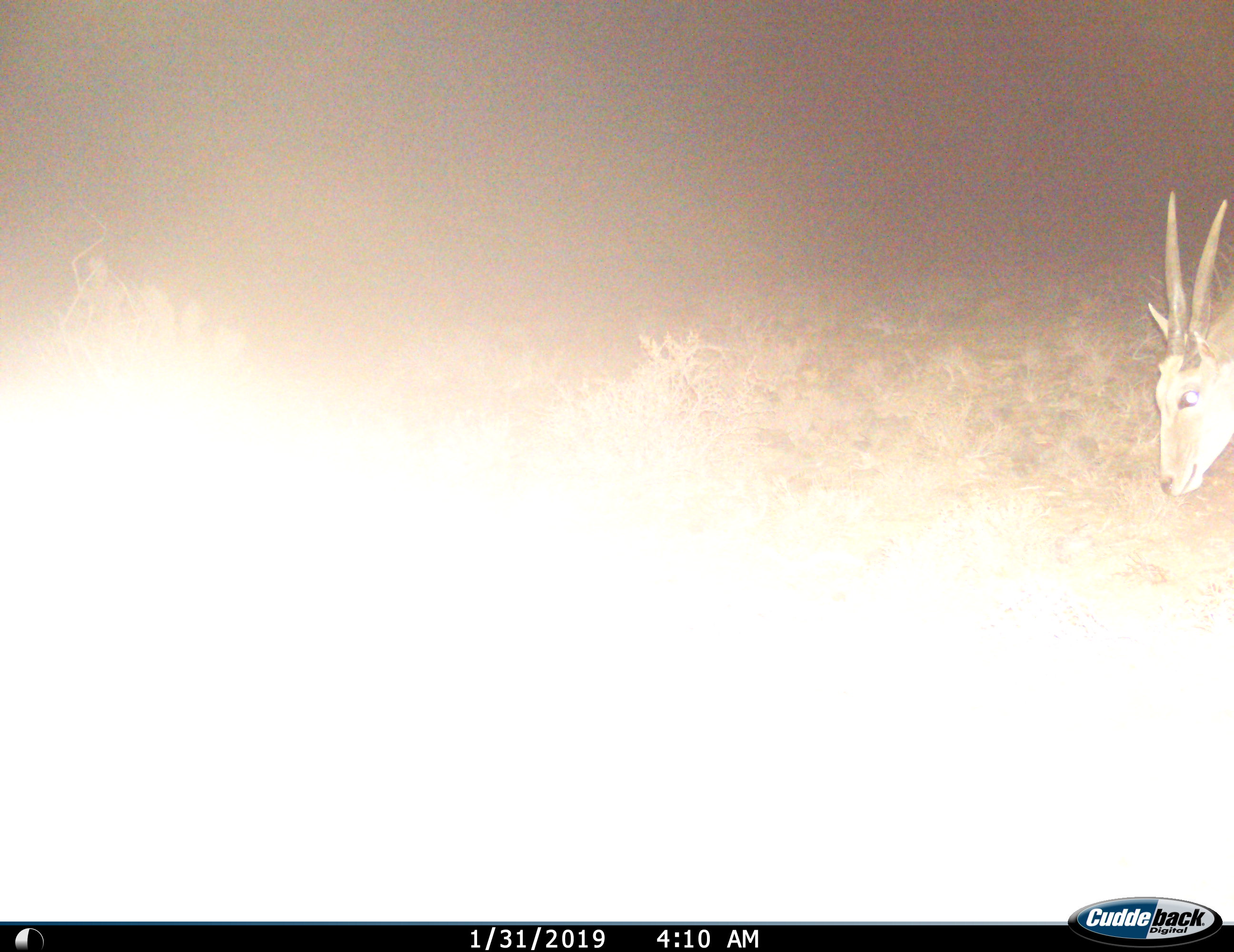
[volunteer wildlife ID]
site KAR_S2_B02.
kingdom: Animalia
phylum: Chordata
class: Mammalia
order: Artiodactyla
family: Bovidae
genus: Tragelaphus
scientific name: Tragelaphus oryx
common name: eland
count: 1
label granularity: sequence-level